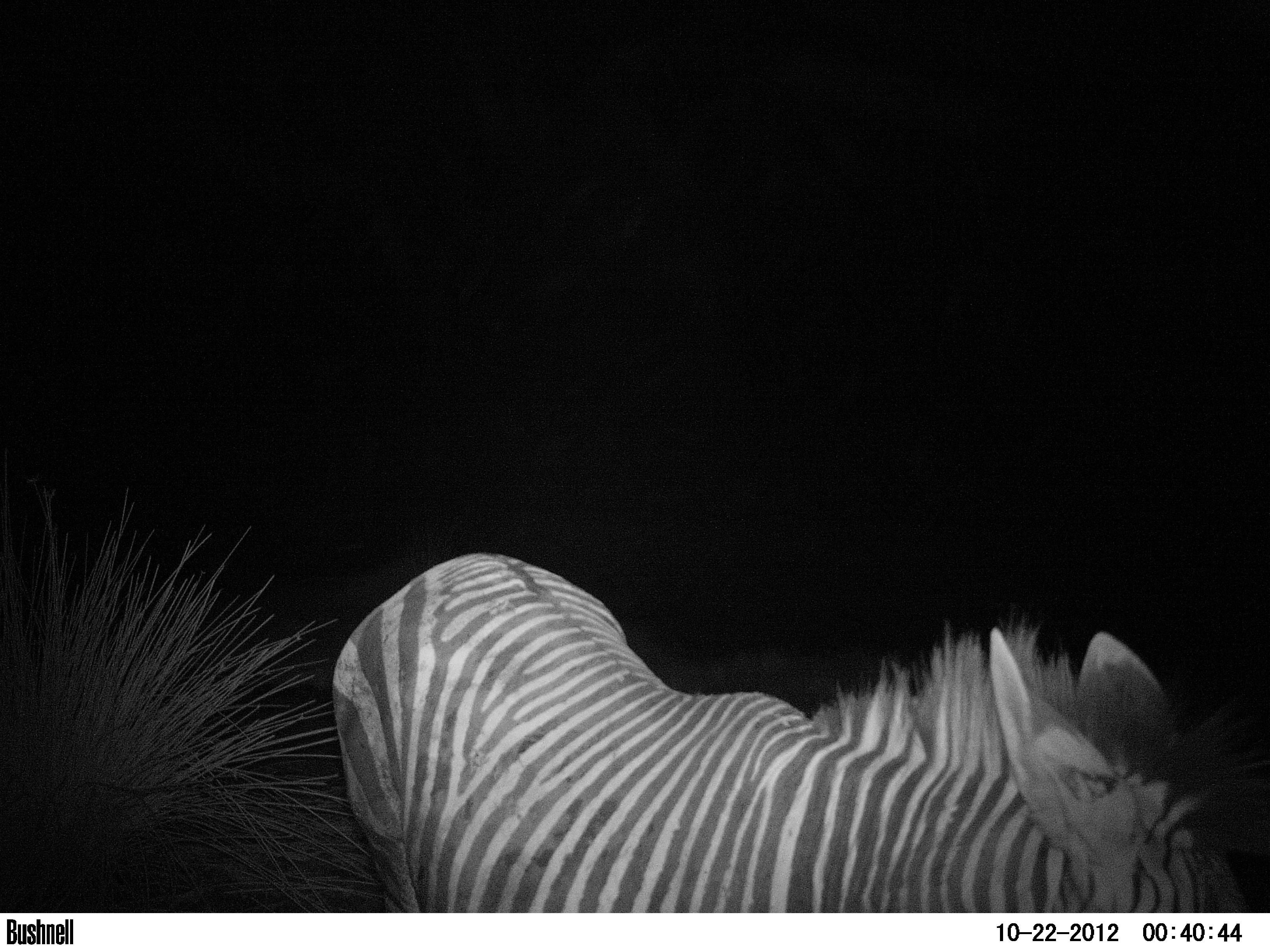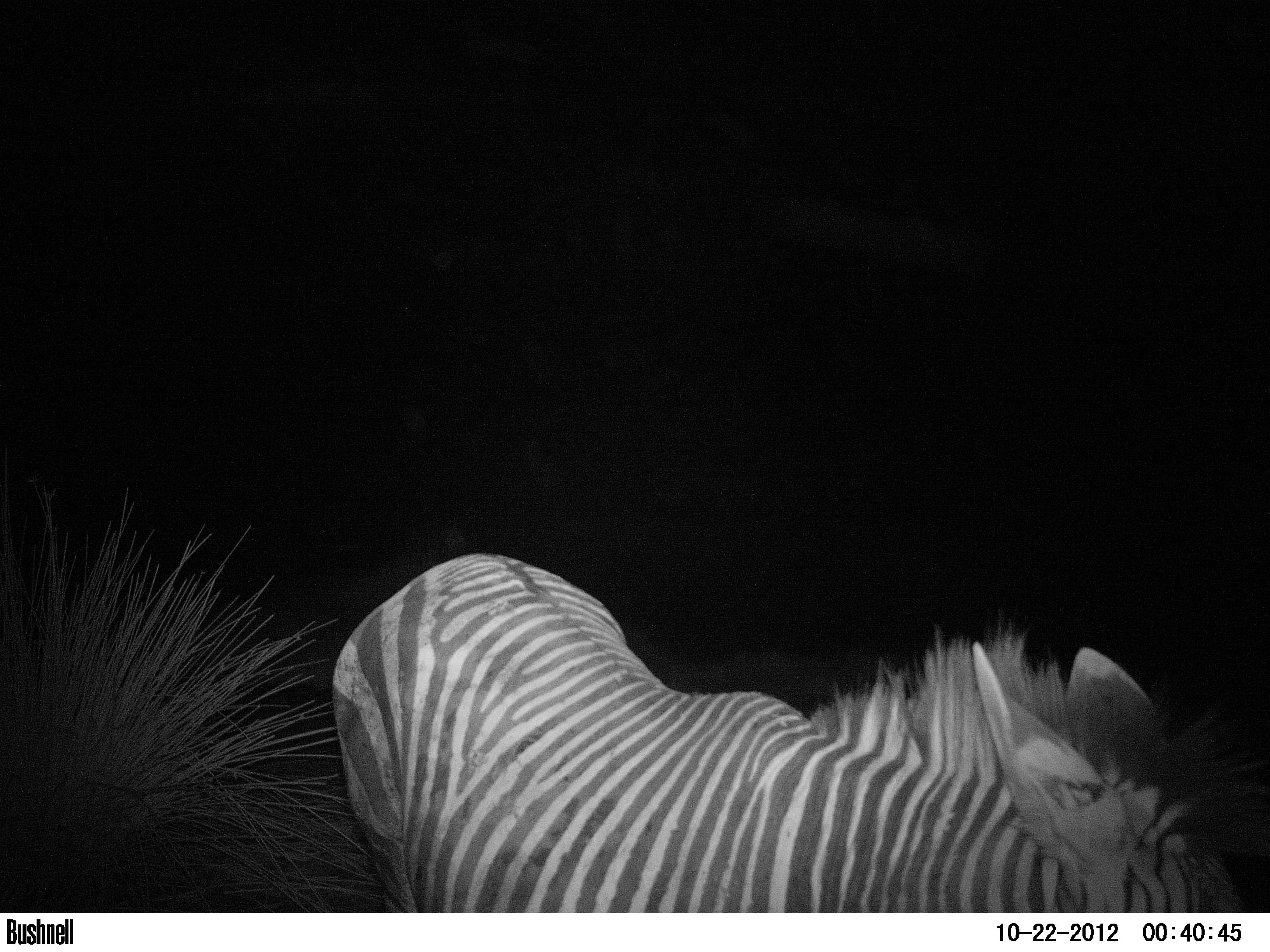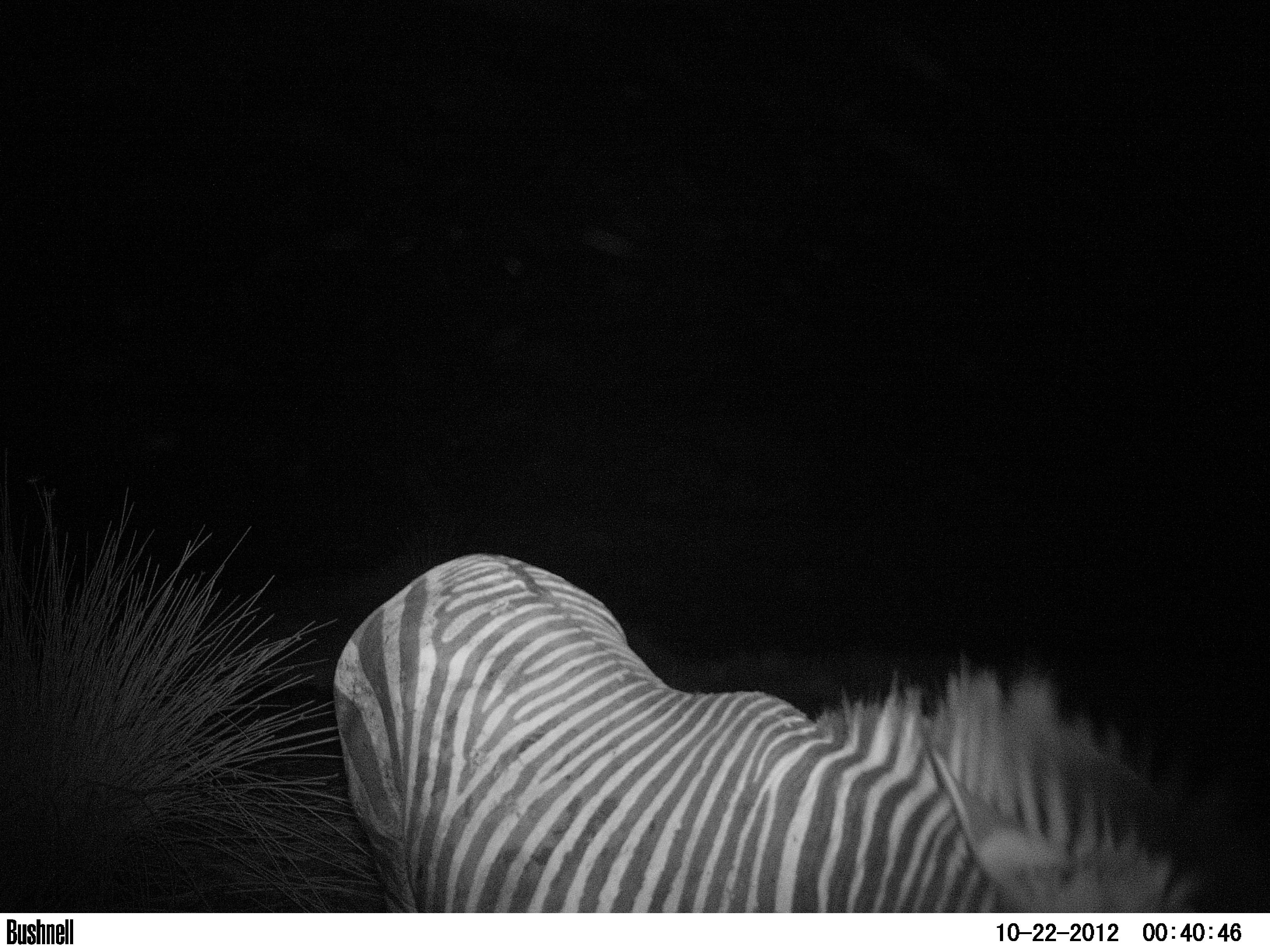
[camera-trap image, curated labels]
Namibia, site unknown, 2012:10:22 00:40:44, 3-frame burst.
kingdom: Animalia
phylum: Chordata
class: Mammalia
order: Perissodactyla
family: Equidae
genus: Equus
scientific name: Equus zebra hartmannae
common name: hartmann's mountain zebra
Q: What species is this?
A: Equus zebra hartmannae (hartmann's mountain zebra).